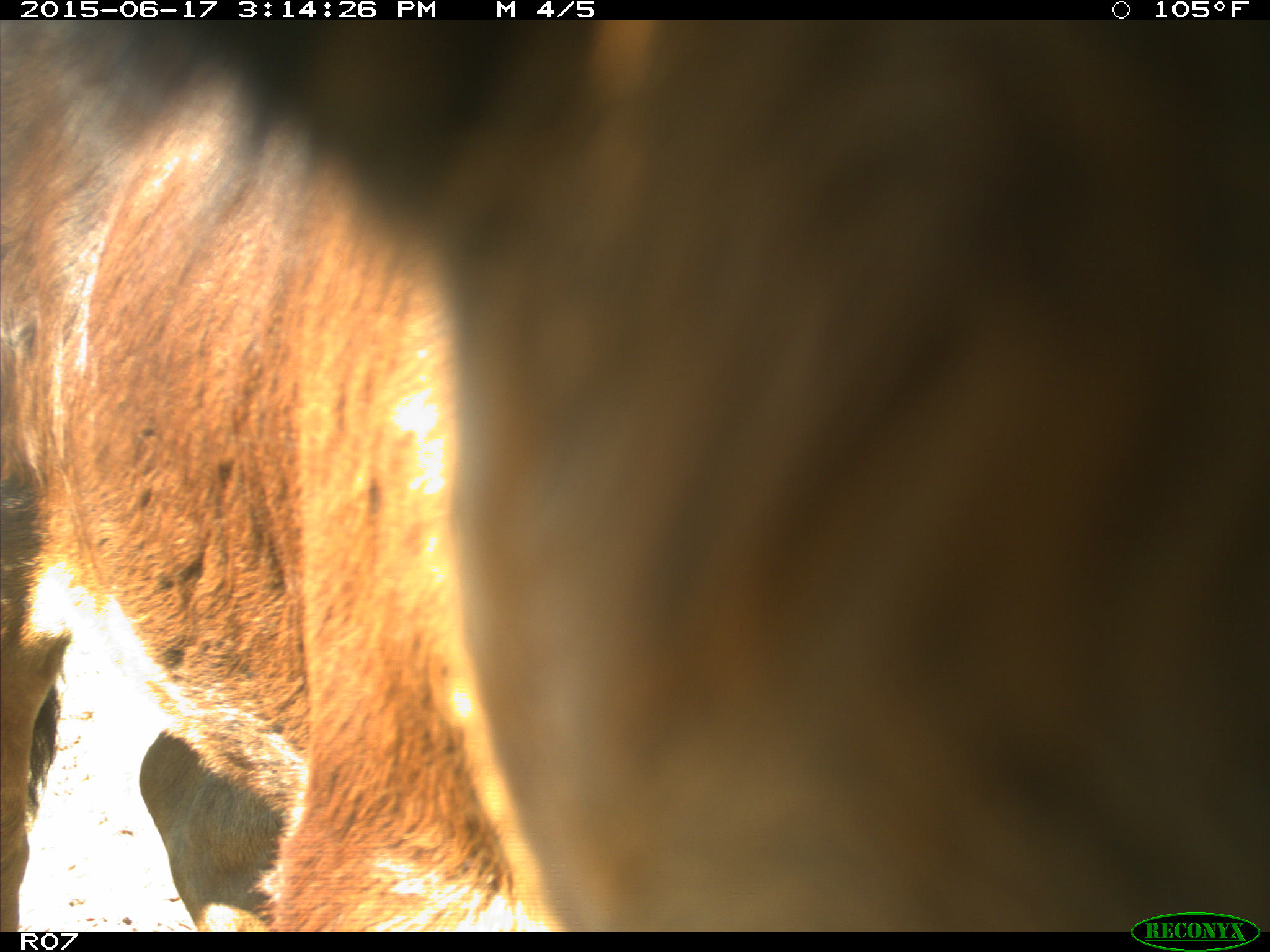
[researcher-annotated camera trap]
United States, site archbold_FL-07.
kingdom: Animalia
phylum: Chordata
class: Mammalia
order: Artiodactyla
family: Bovidae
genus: Bos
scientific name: Bos taurus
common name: domestic cow